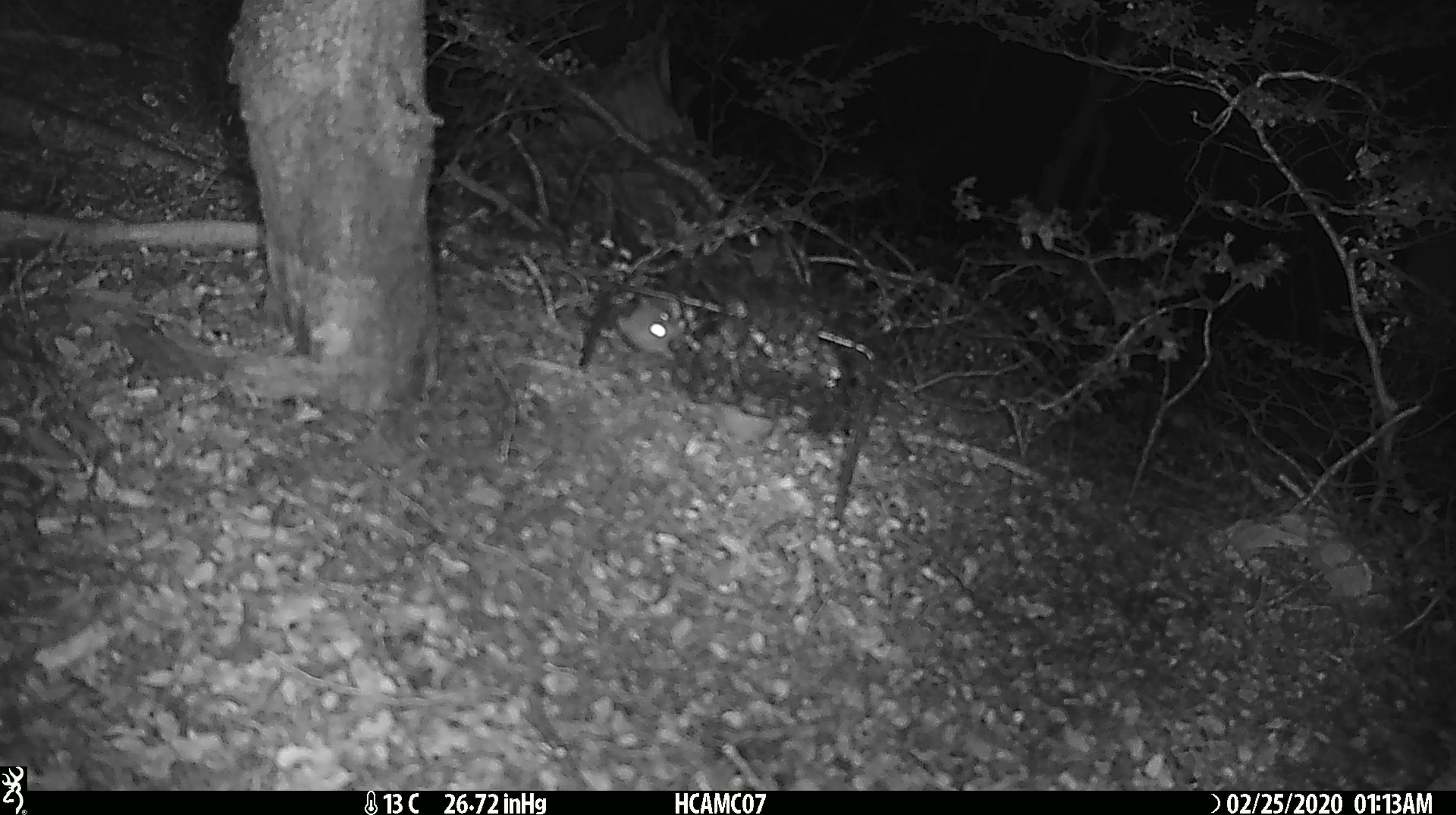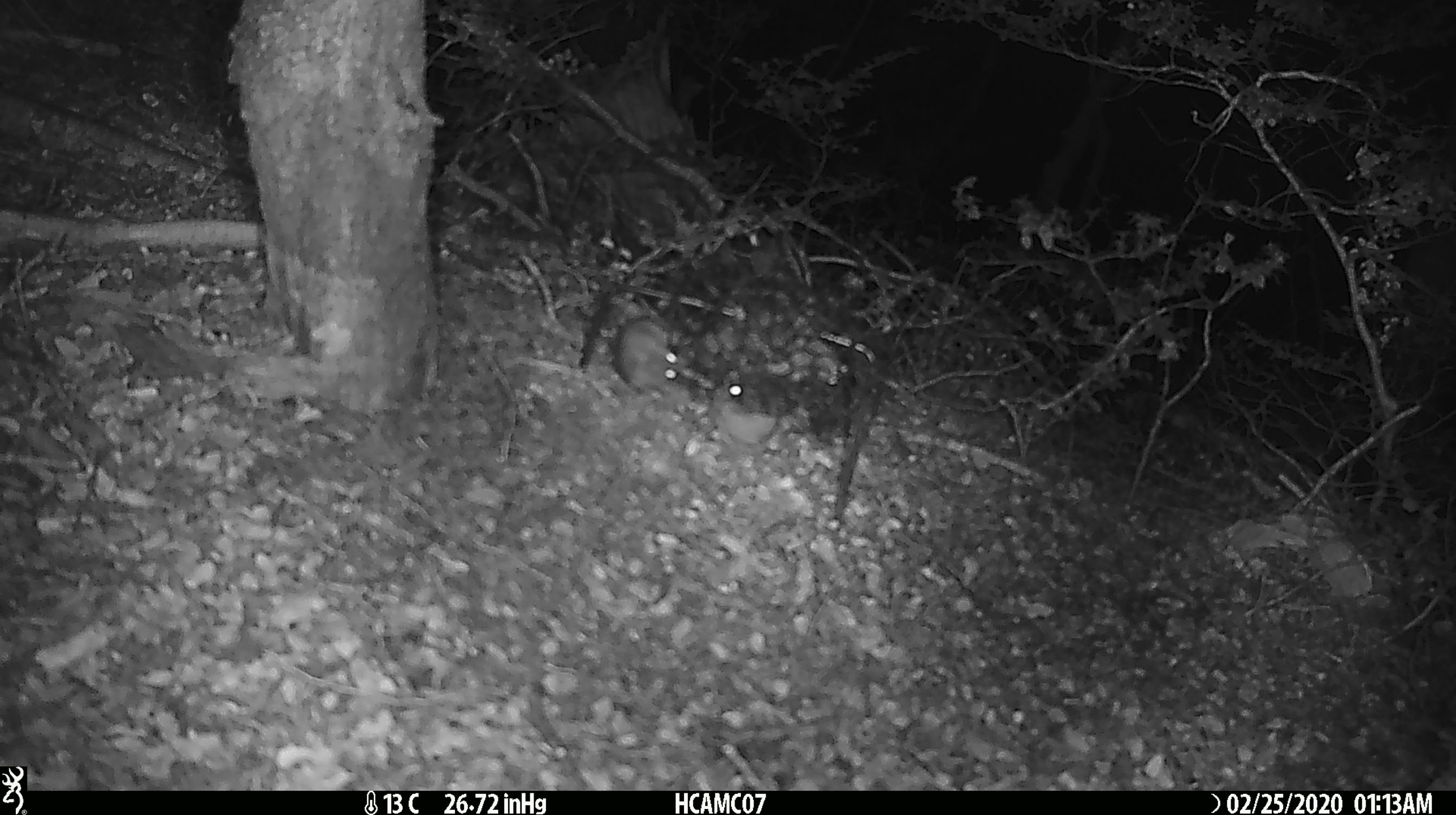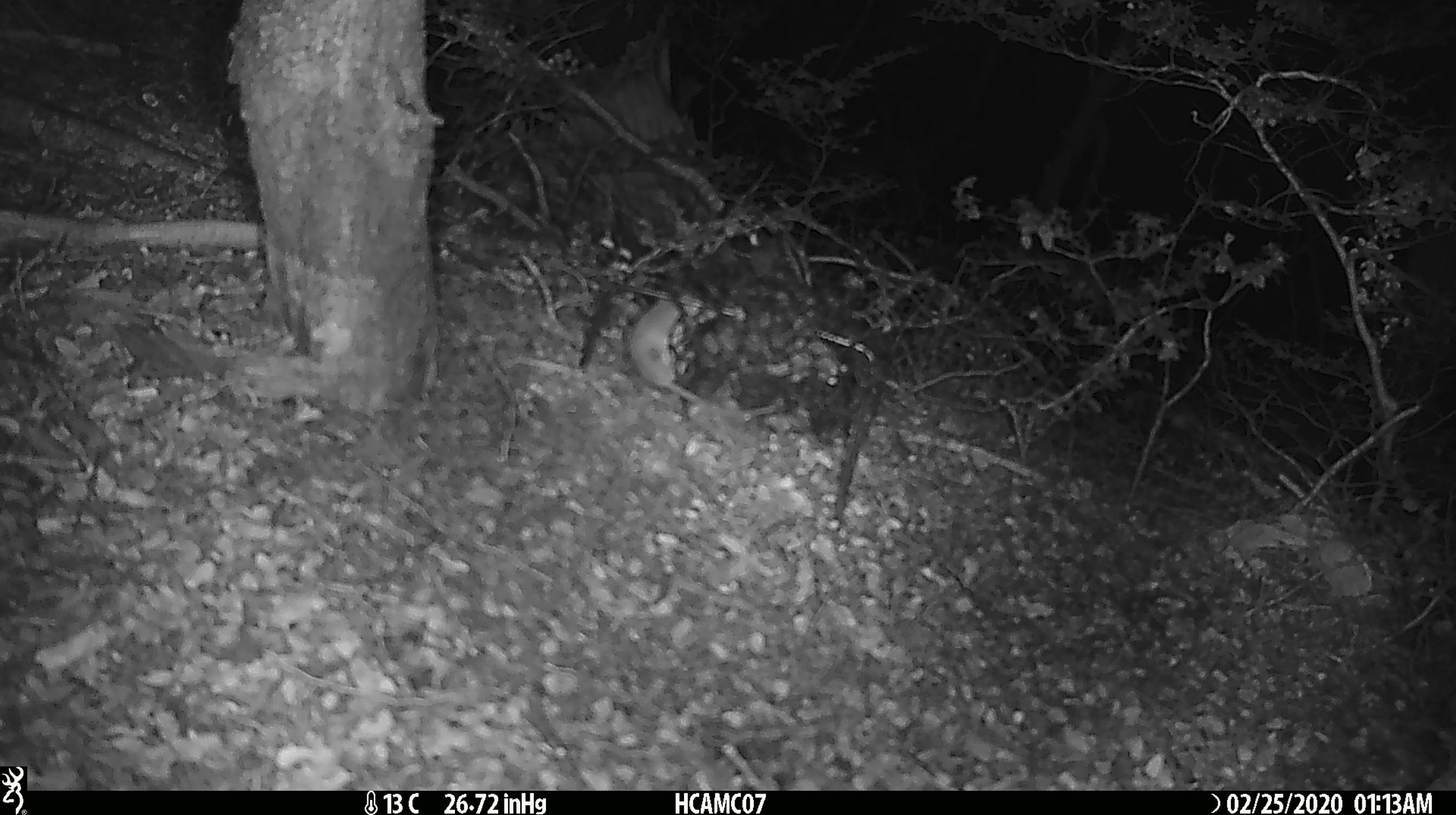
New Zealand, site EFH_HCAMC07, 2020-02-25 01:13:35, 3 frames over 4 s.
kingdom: Animalia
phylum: Chordata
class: Mammalia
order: Rodentia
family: Muridae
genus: Mus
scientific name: Mus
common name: mouse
Mouse (Mus).